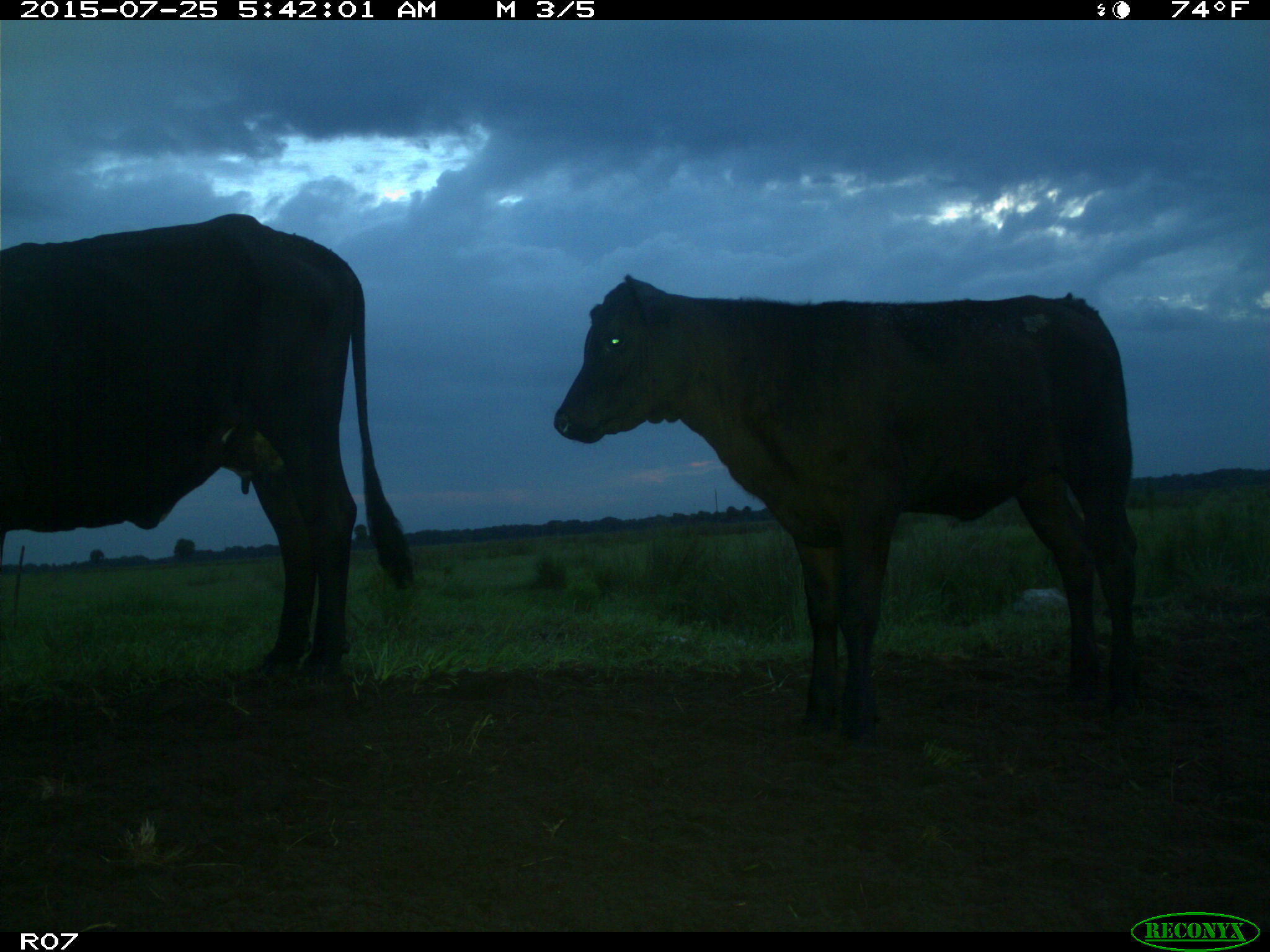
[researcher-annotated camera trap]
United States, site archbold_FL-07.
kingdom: Animalia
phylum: Chordata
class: Mammalia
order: Artiodactyla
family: Bovidae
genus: Bos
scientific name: Bos taurus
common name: domestic cow